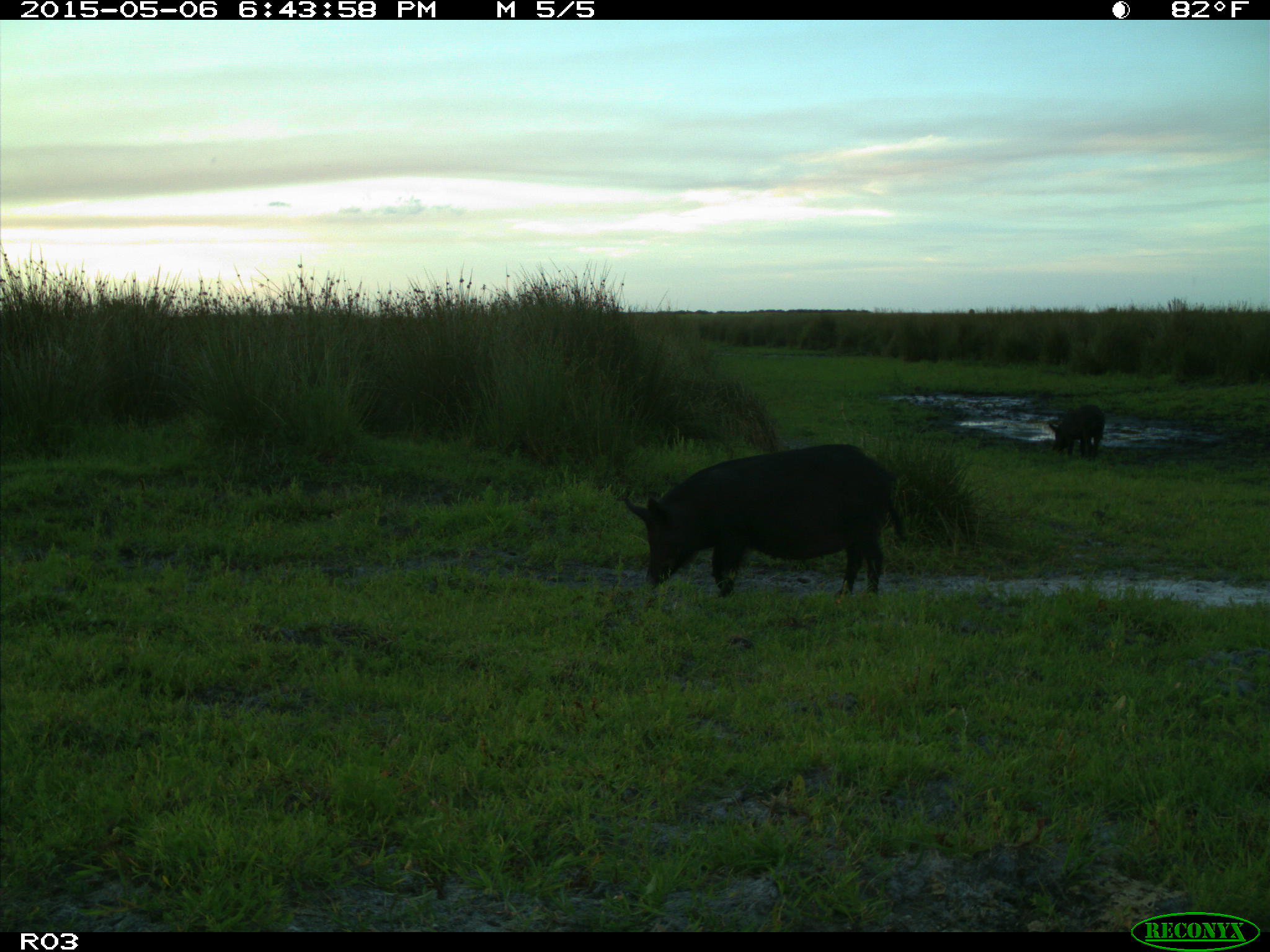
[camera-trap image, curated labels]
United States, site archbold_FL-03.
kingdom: Animalia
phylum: Chordata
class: Mammalia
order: Artiodactyla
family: Suidae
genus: Sus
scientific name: Sus scrofa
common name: wild boar